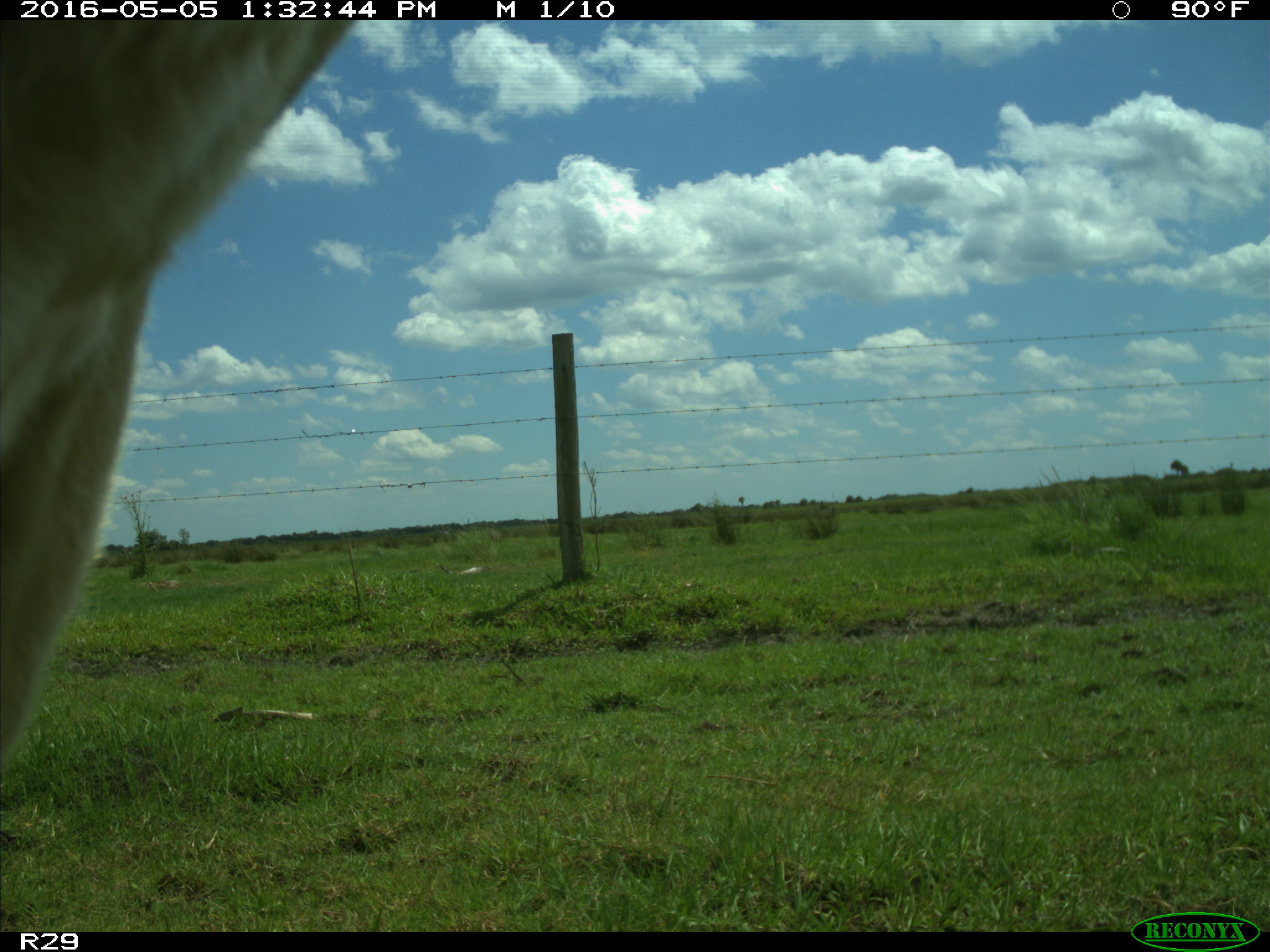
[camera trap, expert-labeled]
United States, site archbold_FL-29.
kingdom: Animalia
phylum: Chordata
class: Mammalia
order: Artiodactyla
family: Bovidae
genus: Bos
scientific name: Bos taurus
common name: domestic cow